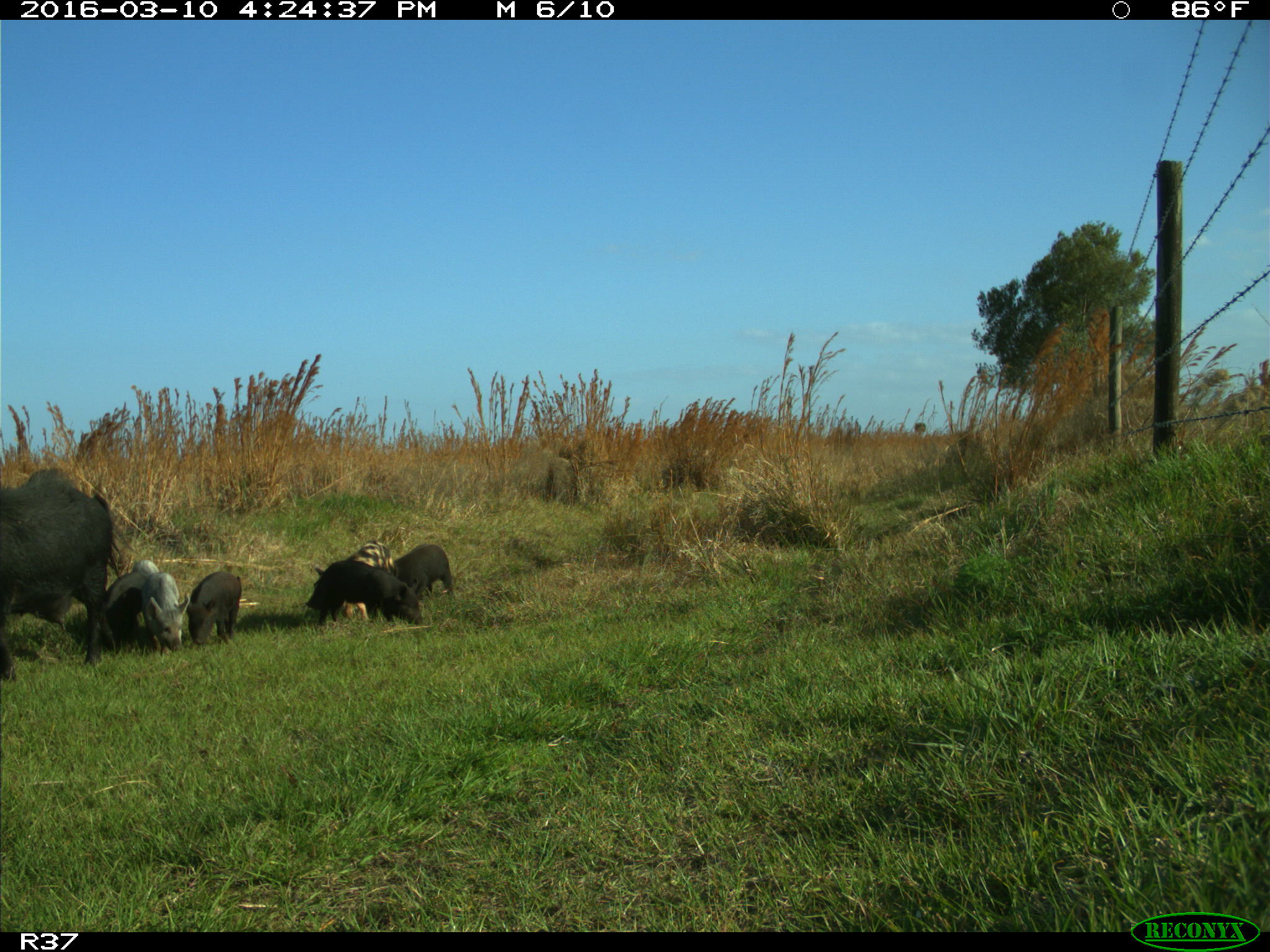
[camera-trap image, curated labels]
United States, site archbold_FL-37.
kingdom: Animalia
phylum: Chordata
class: Mammalia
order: Artiodactyla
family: Suidae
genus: Sus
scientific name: Sus scrofa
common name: wild boar